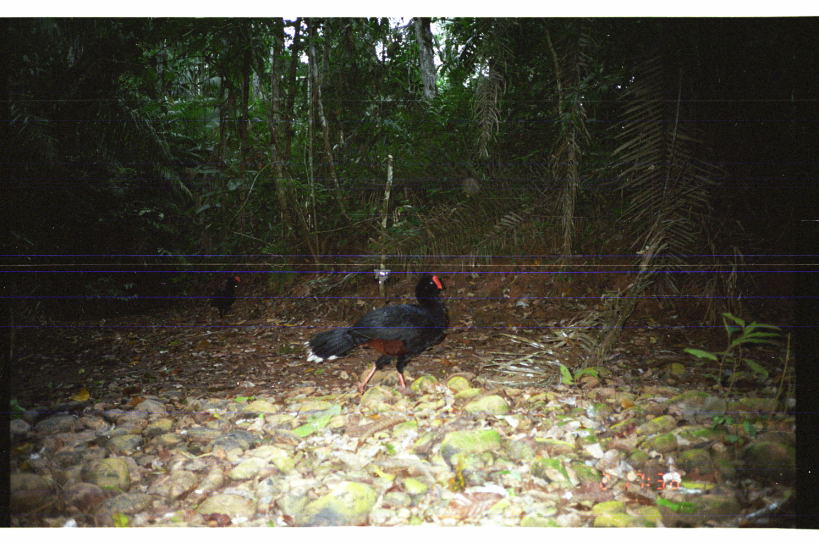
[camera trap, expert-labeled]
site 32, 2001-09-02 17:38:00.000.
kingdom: Animalia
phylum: Chordata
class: Aves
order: Galliformes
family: Cracidae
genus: Mitu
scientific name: Mitu tuberosum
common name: razor-billed curassow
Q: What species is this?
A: Mitu tuberosum (razor-billed curassow).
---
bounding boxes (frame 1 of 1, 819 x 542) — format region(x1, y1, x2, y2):
mitu tuberosum: region(301, 271, 451, 395); region(208, 275, 241, 320)